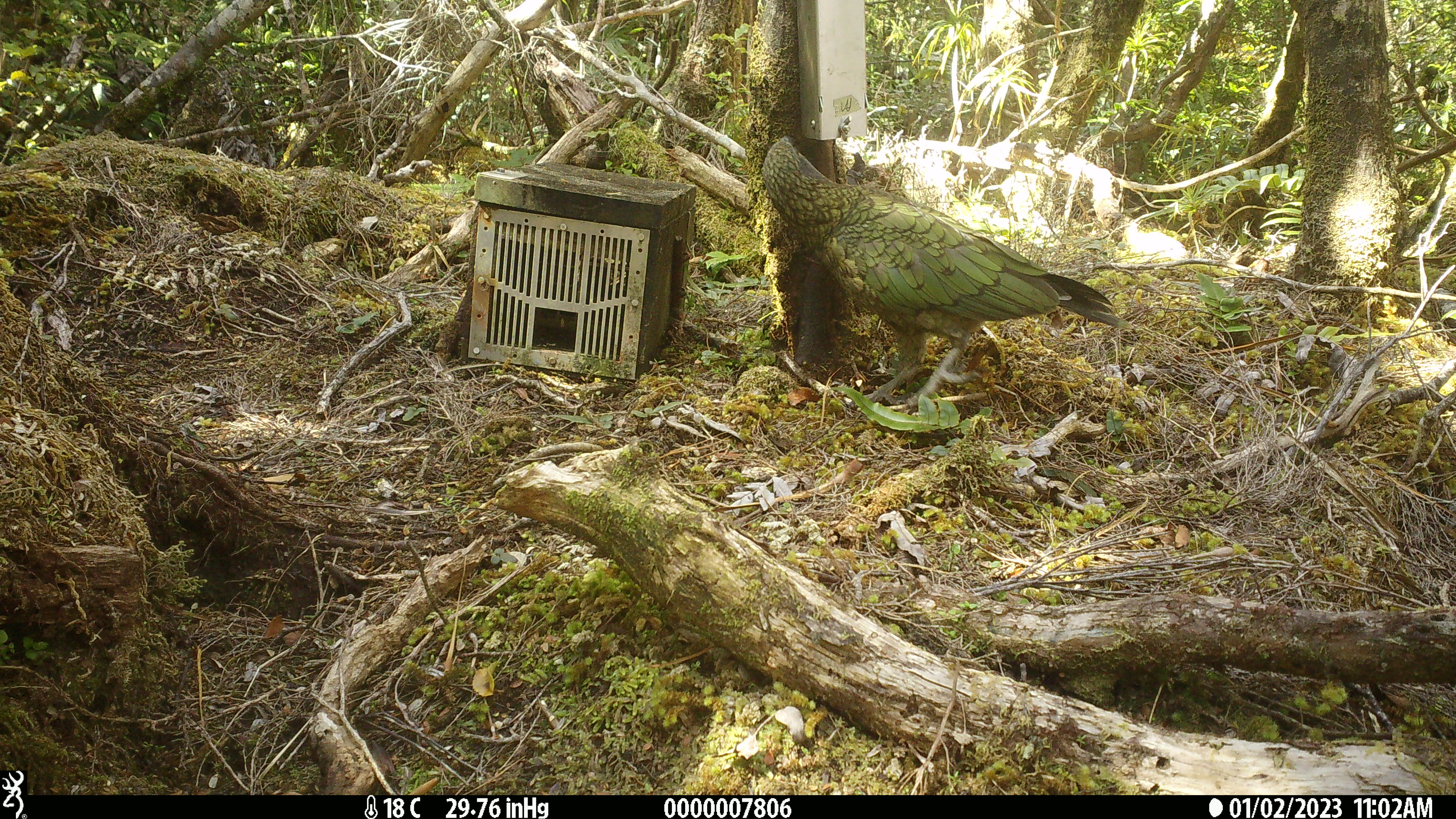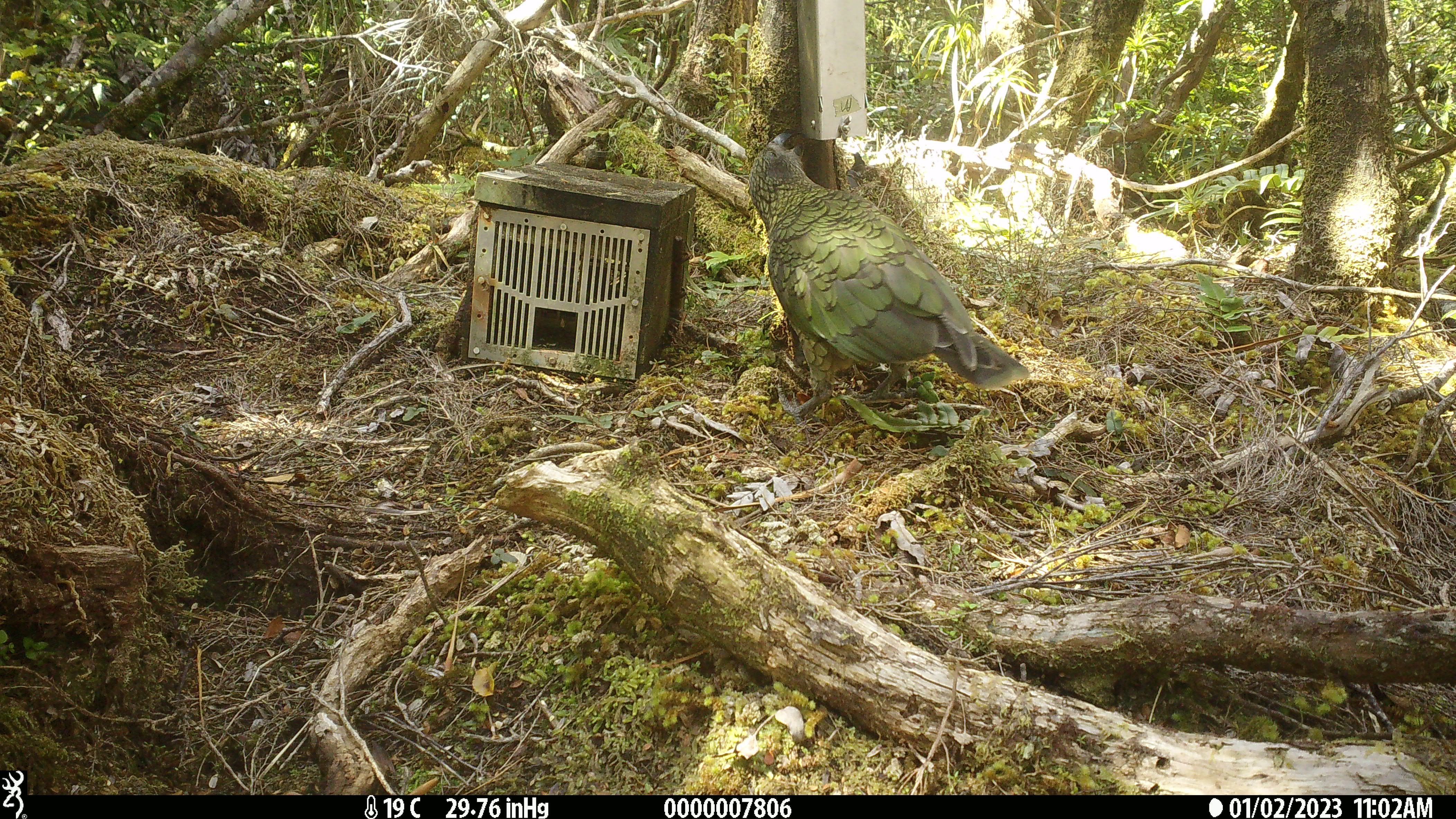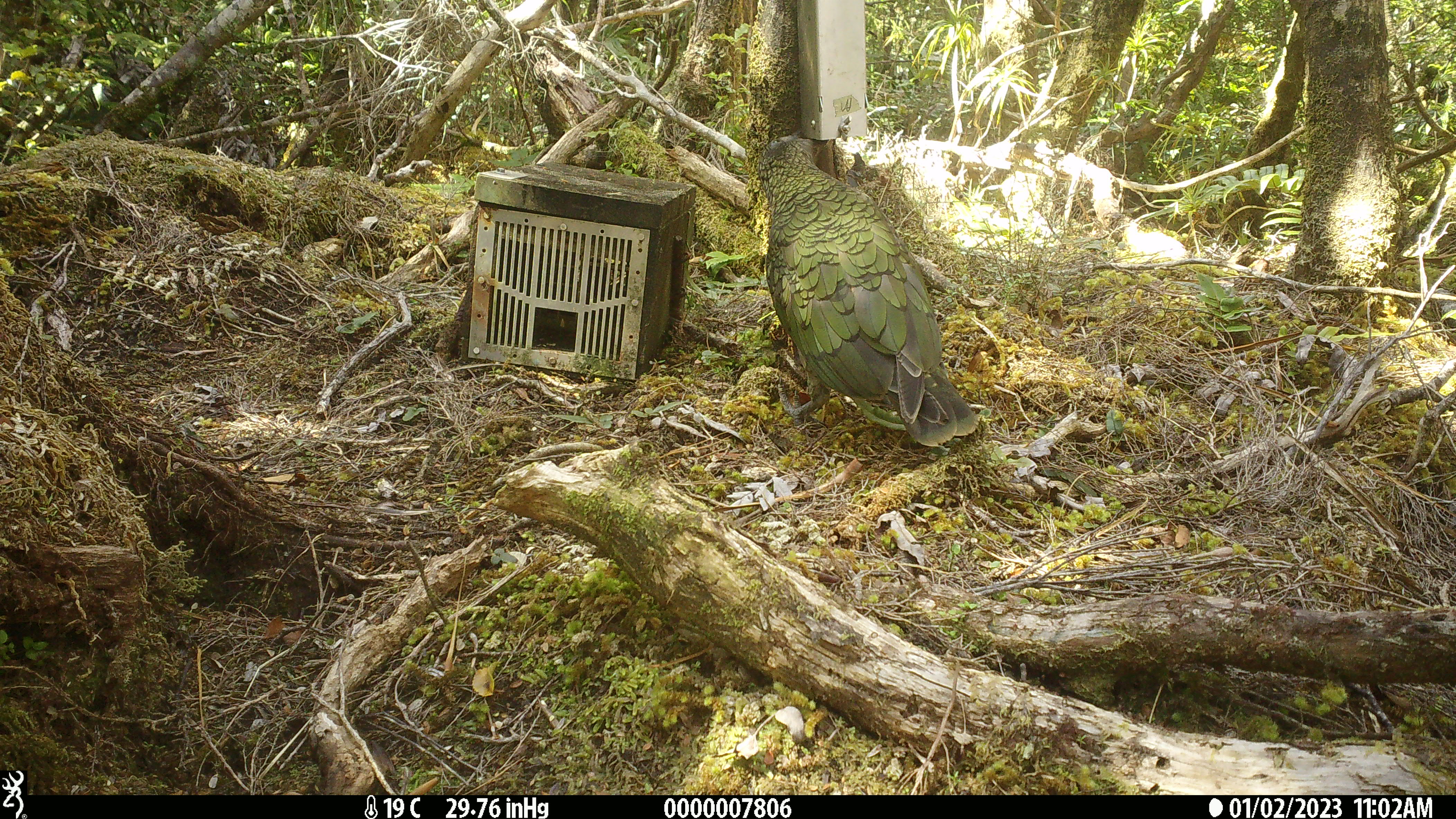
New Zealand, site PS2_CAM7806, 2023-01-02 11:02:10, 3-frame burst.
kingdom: Animalia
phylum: Chordata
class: Aves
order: Psittaciformes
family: Strigopidae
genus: Nestor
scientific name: Nestor notabilis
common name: kea